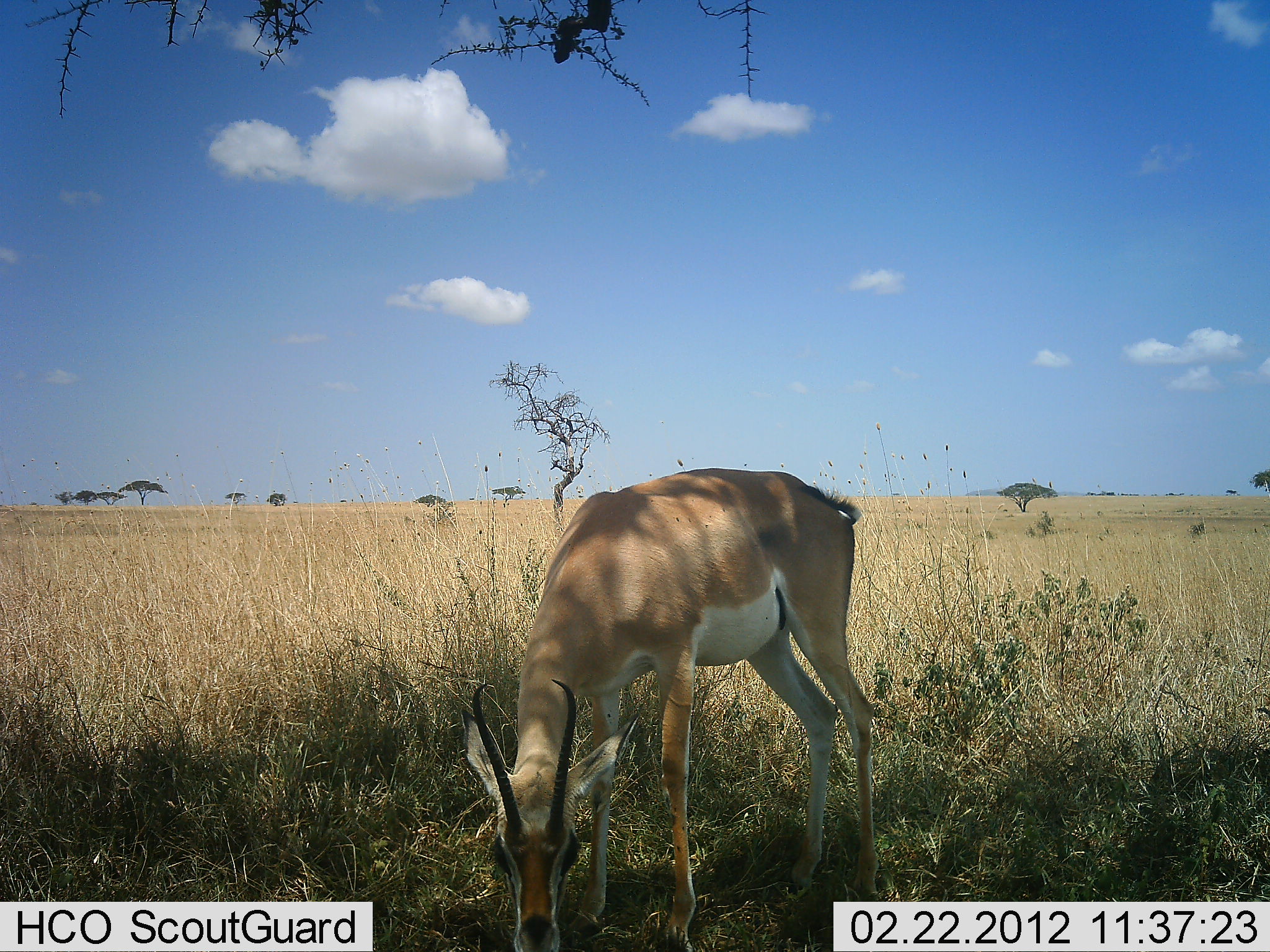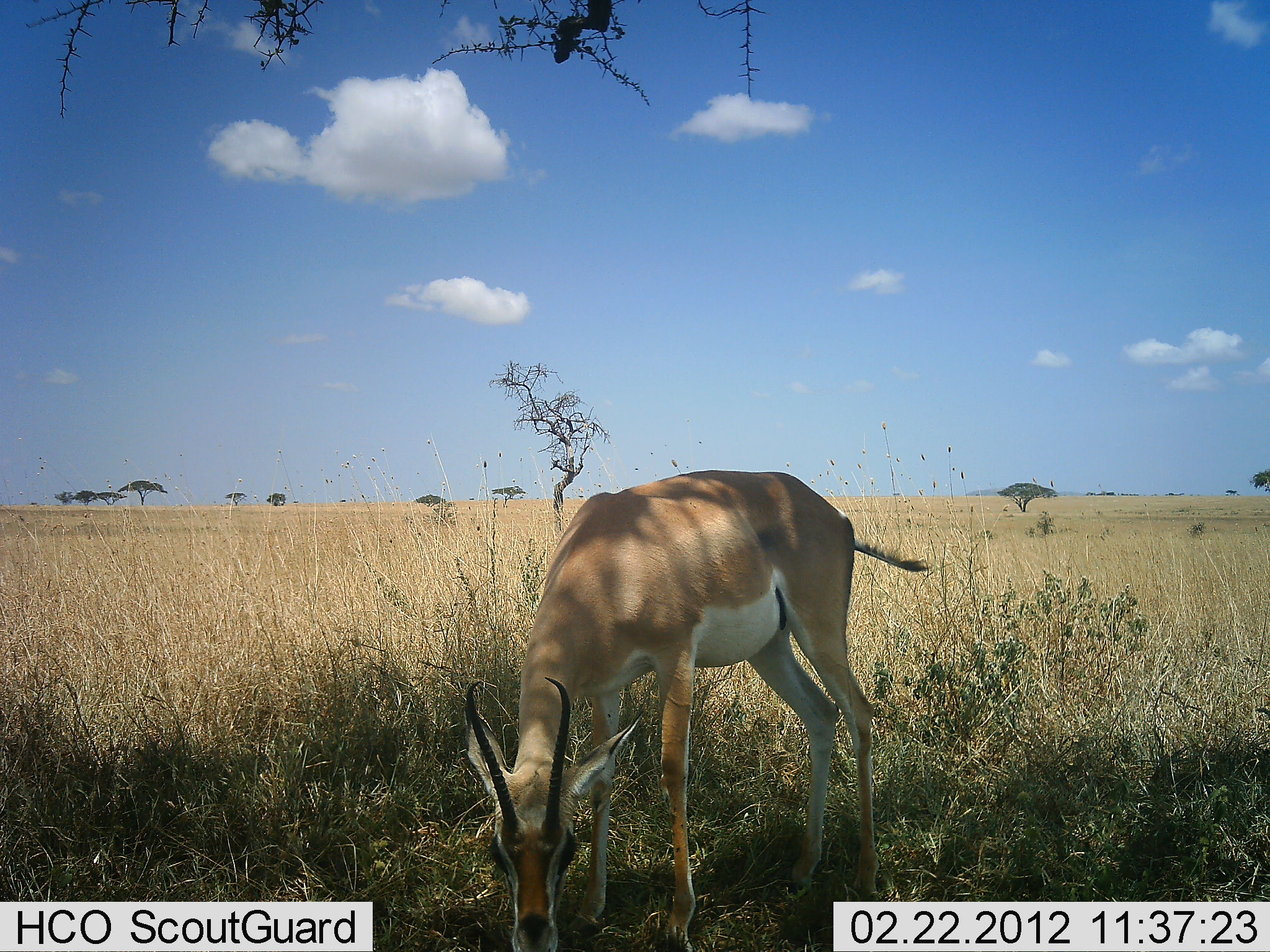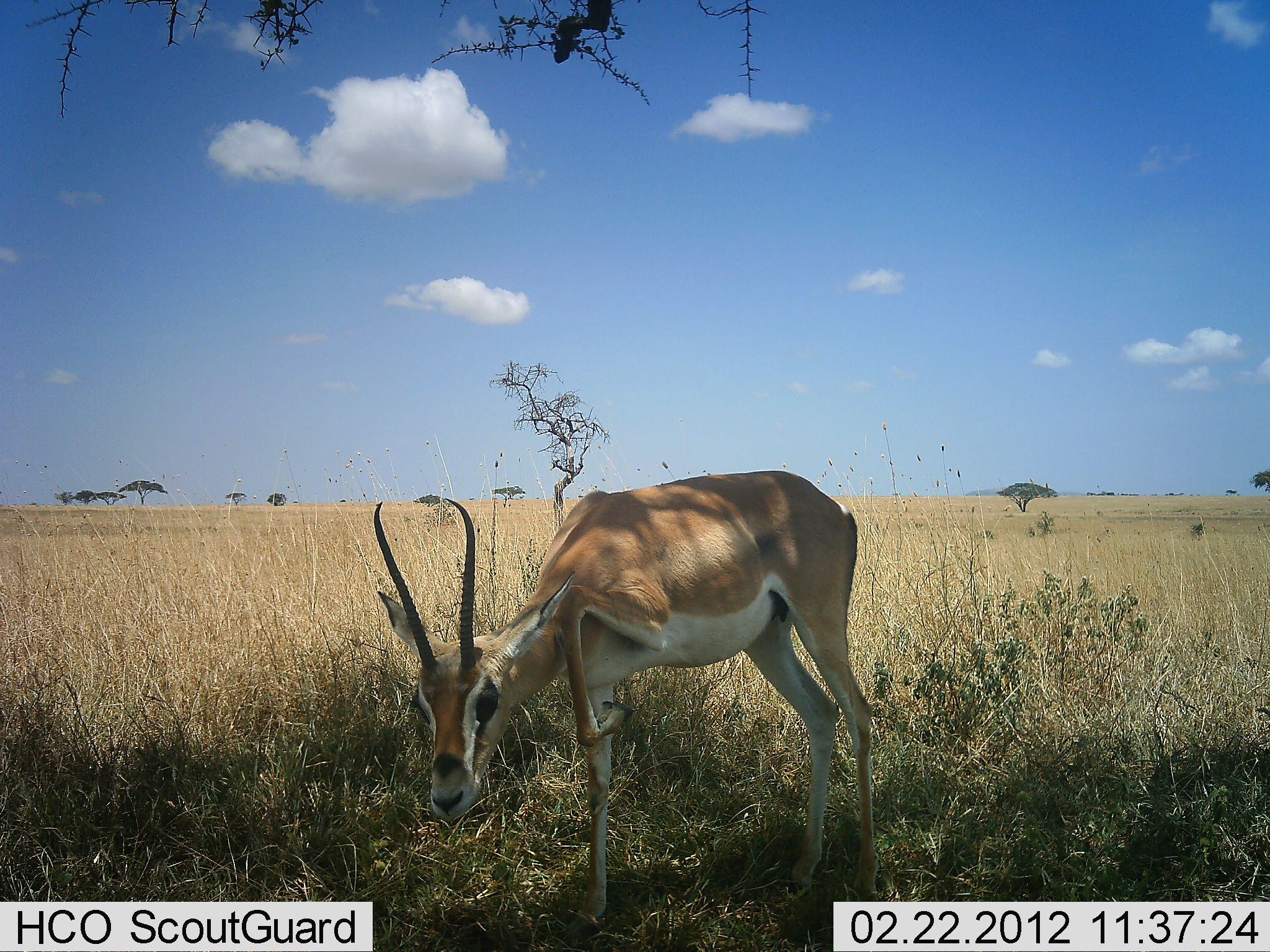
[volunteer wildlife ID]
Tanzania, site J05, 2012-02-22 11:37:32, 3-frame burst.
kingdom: Animalia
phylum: Chordata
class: Mammalia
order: Artiodactyla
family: Bovidae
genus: Nanger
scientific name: Nanger granti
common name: grant's gazelle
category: gazellegrants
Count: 1.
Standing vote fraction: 19%.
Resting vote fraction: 0%.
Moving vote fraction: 0%.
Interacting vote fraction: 0%.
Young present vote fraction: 0%.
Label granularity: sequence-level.